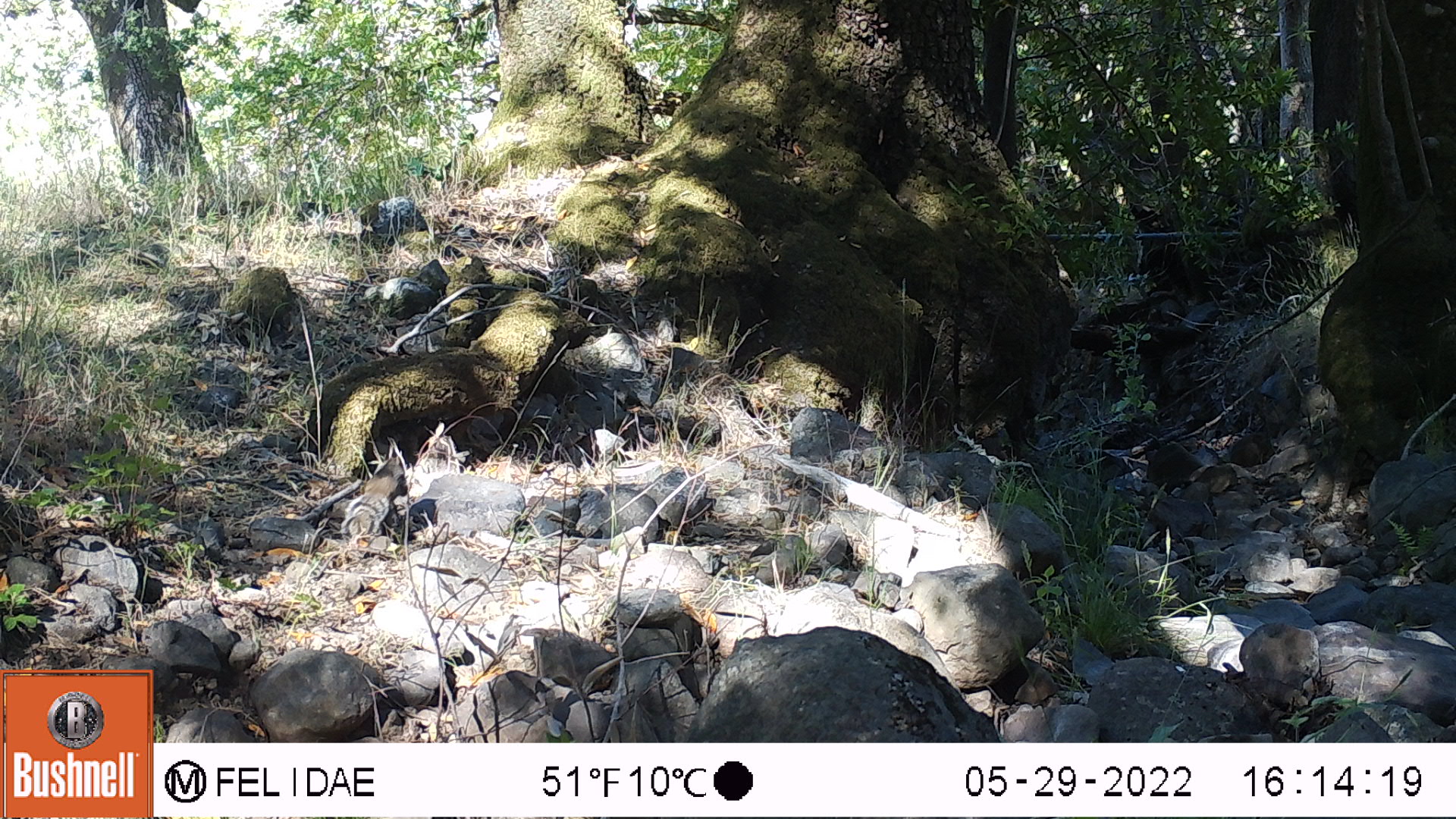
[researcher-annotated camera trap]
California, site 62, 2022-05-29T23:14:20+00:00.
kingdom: Animalia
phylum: Chordata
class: Mammalia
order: Rodentia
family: Sciuridae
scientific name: Sciuridae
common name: squirrel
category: unknown squirrel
Unknown squirrel (squirrel) (Sciuridae).